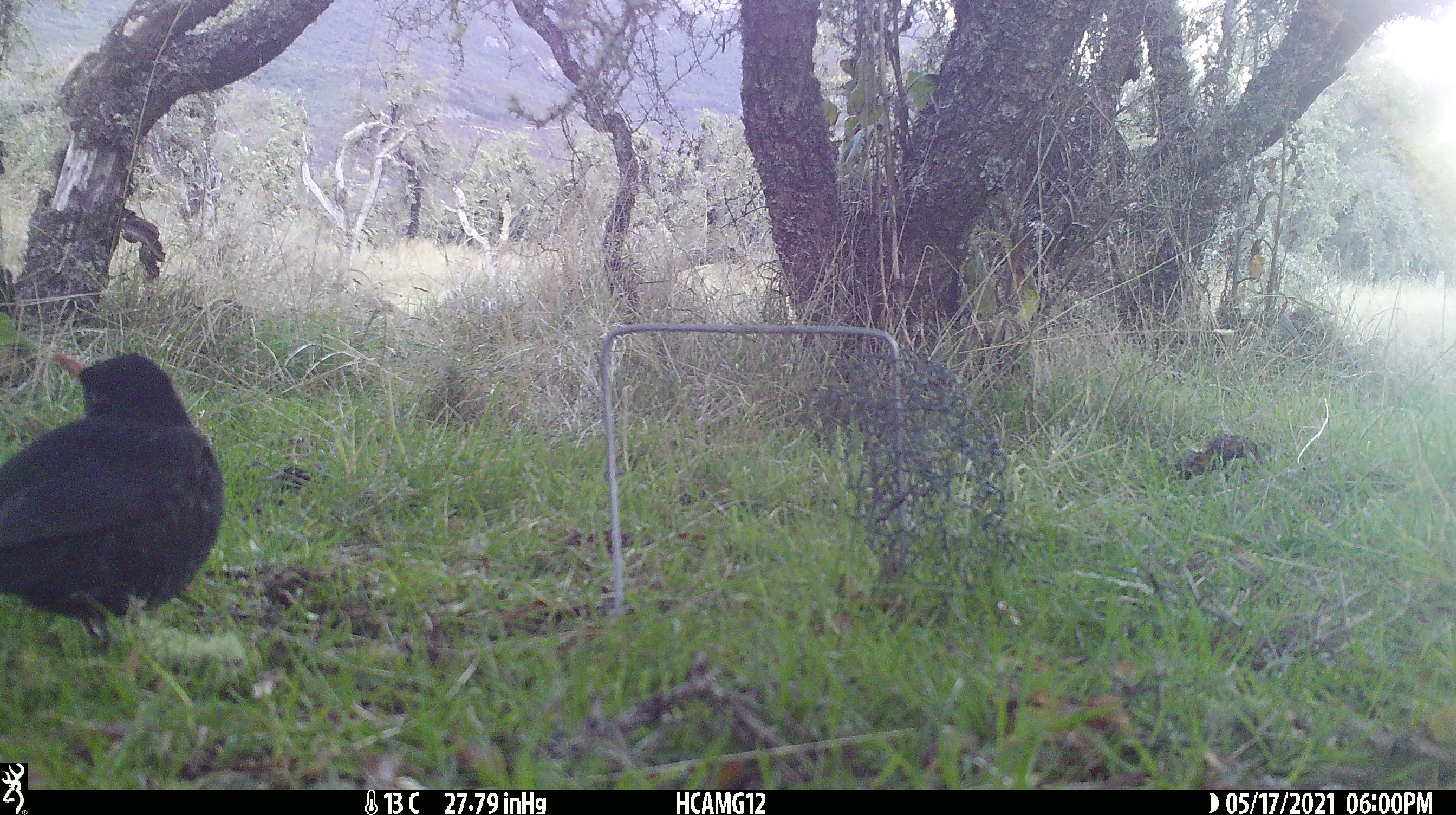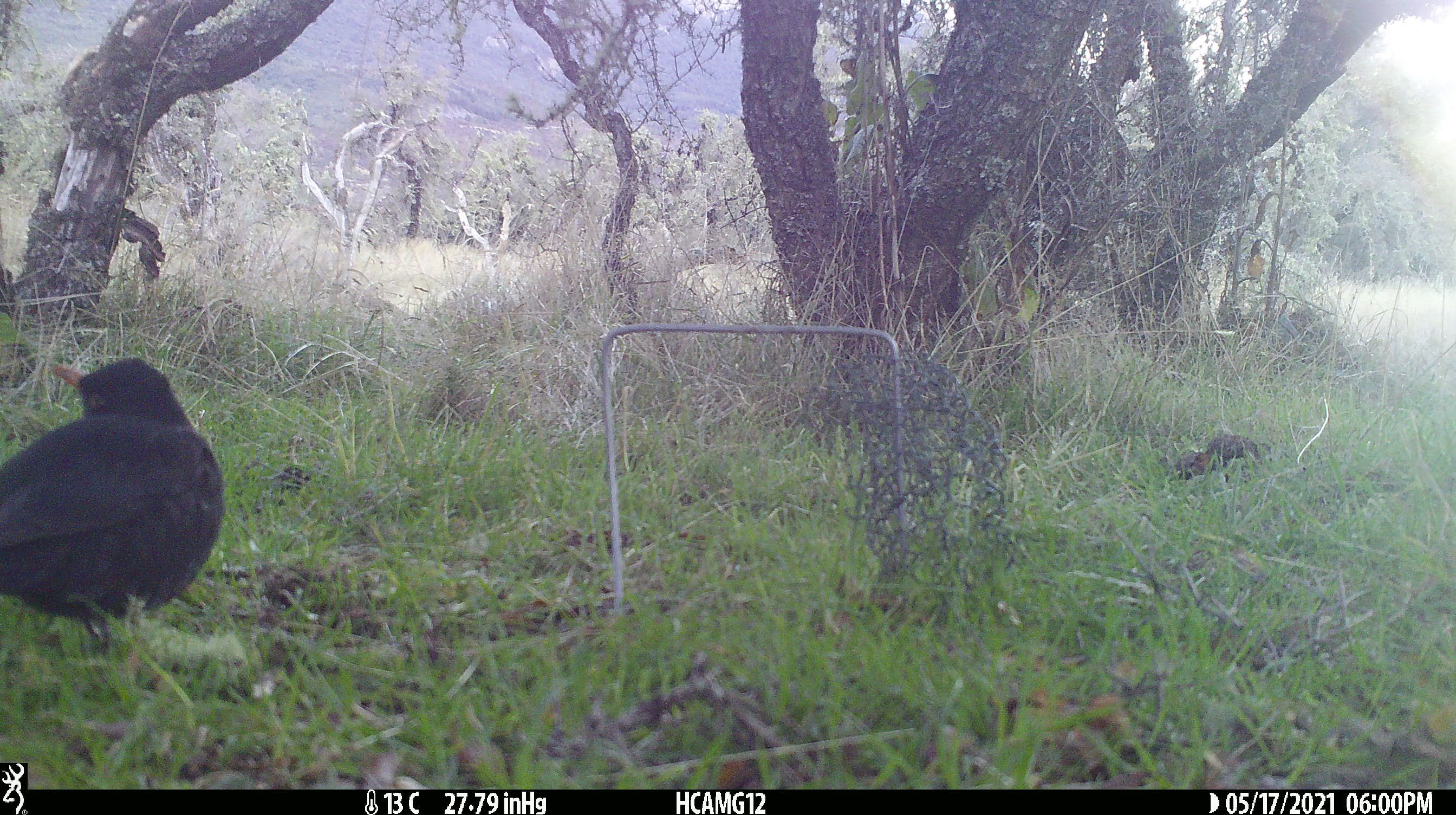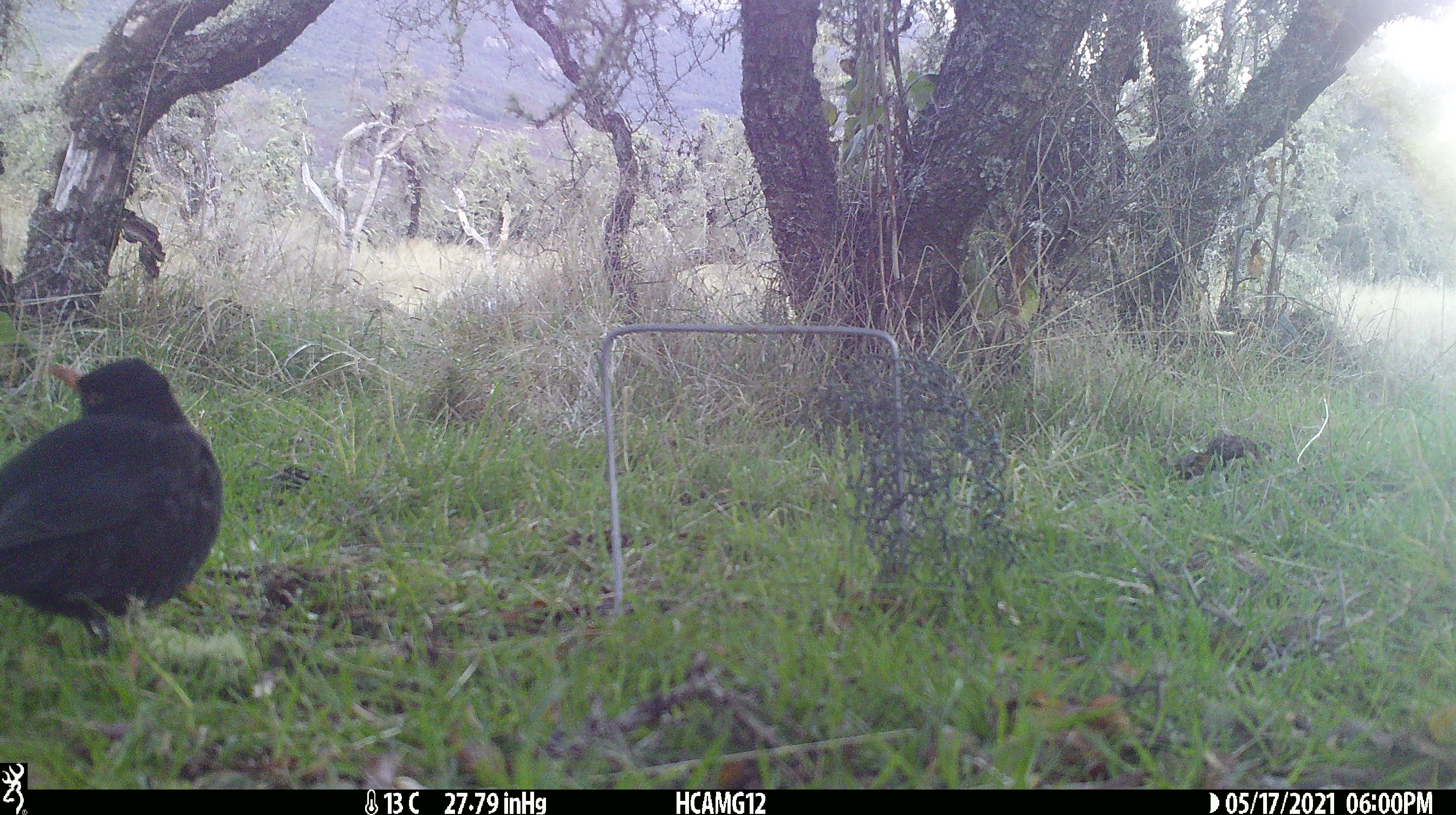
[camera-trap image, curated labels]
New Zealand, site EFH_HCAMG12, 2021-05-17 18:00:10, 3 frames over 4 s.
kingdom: Animalia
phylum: Chordata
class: Aves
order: Passeriformes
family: Turdidae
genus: Turdus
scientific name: Turdus merula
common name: eurasian blackbird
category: blackbird